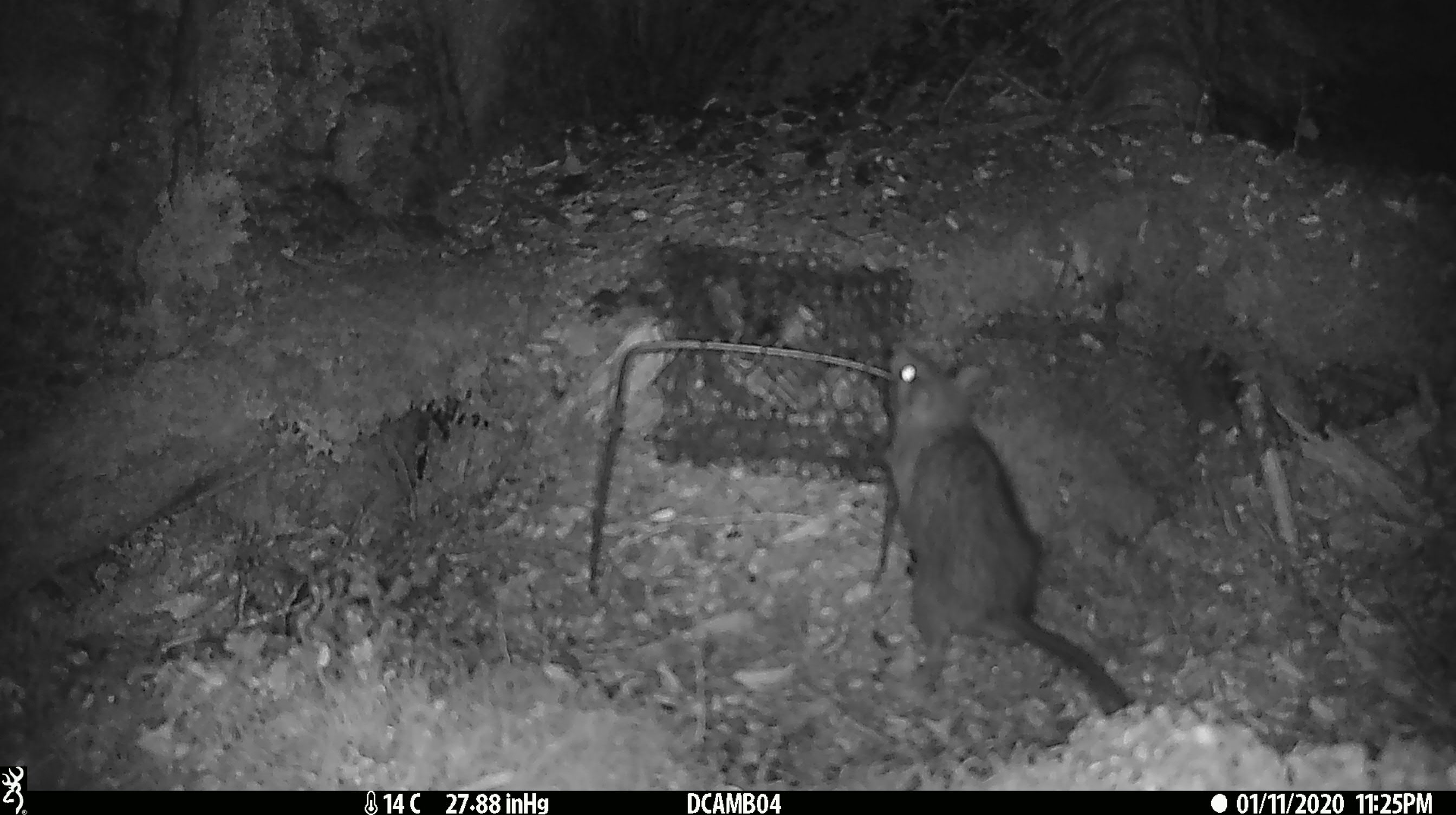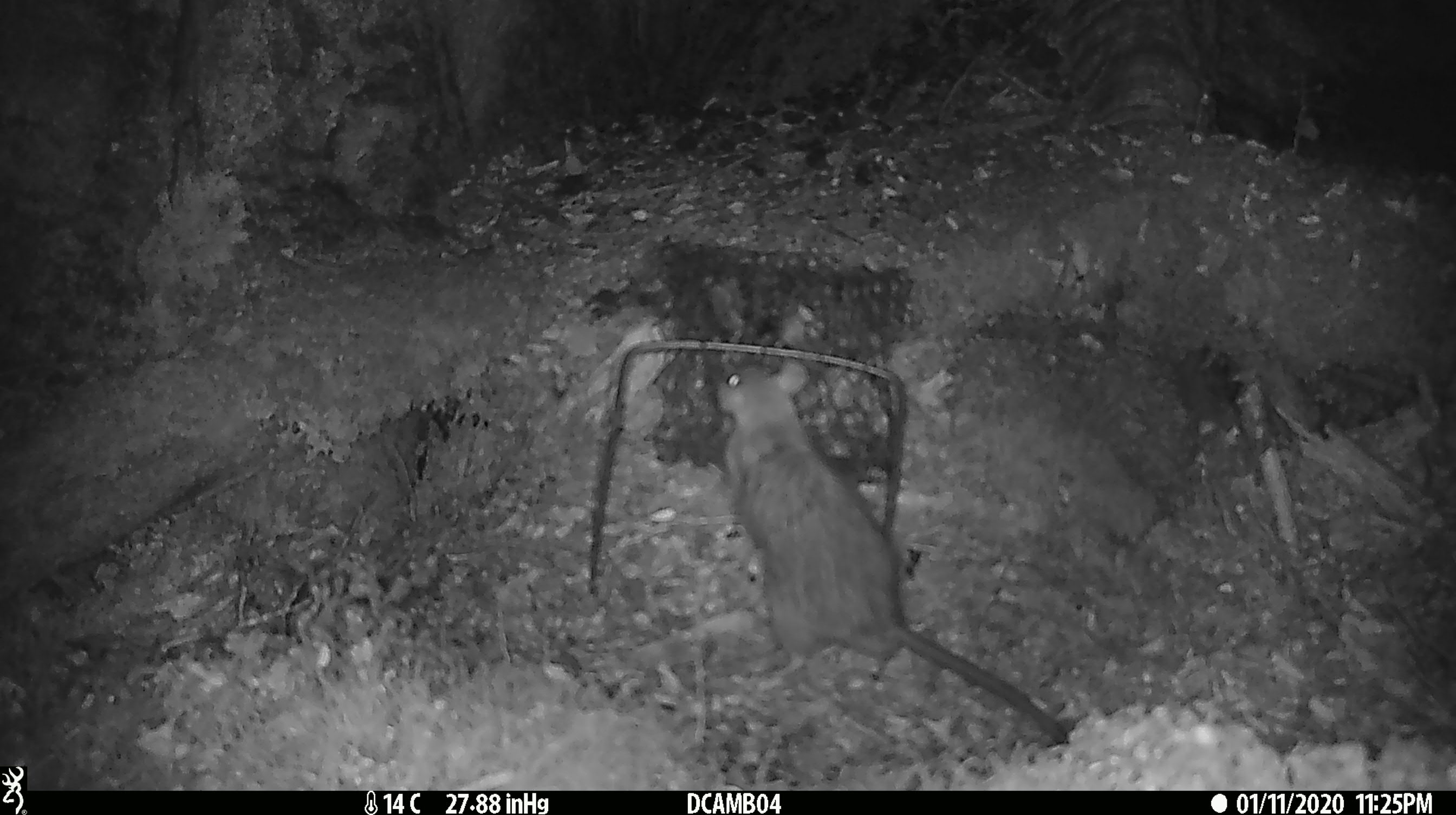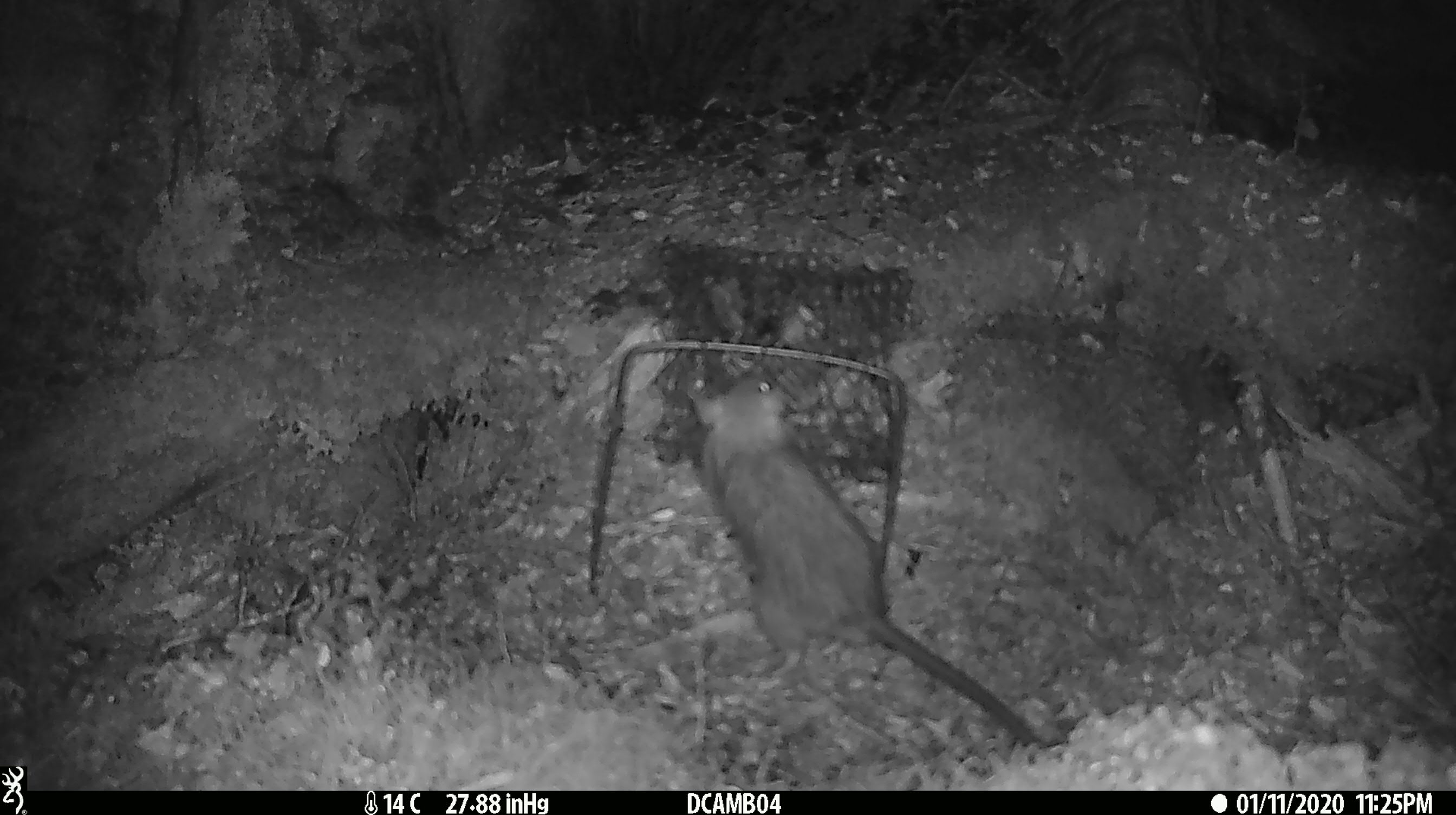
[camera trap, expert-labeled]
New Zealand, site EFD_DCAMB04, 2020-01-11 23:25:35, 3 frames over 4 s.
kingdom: Animalia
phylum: Chordata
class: Mammalia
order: Rodentia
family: Muridae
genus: Rattus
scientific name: Rattus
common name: rat